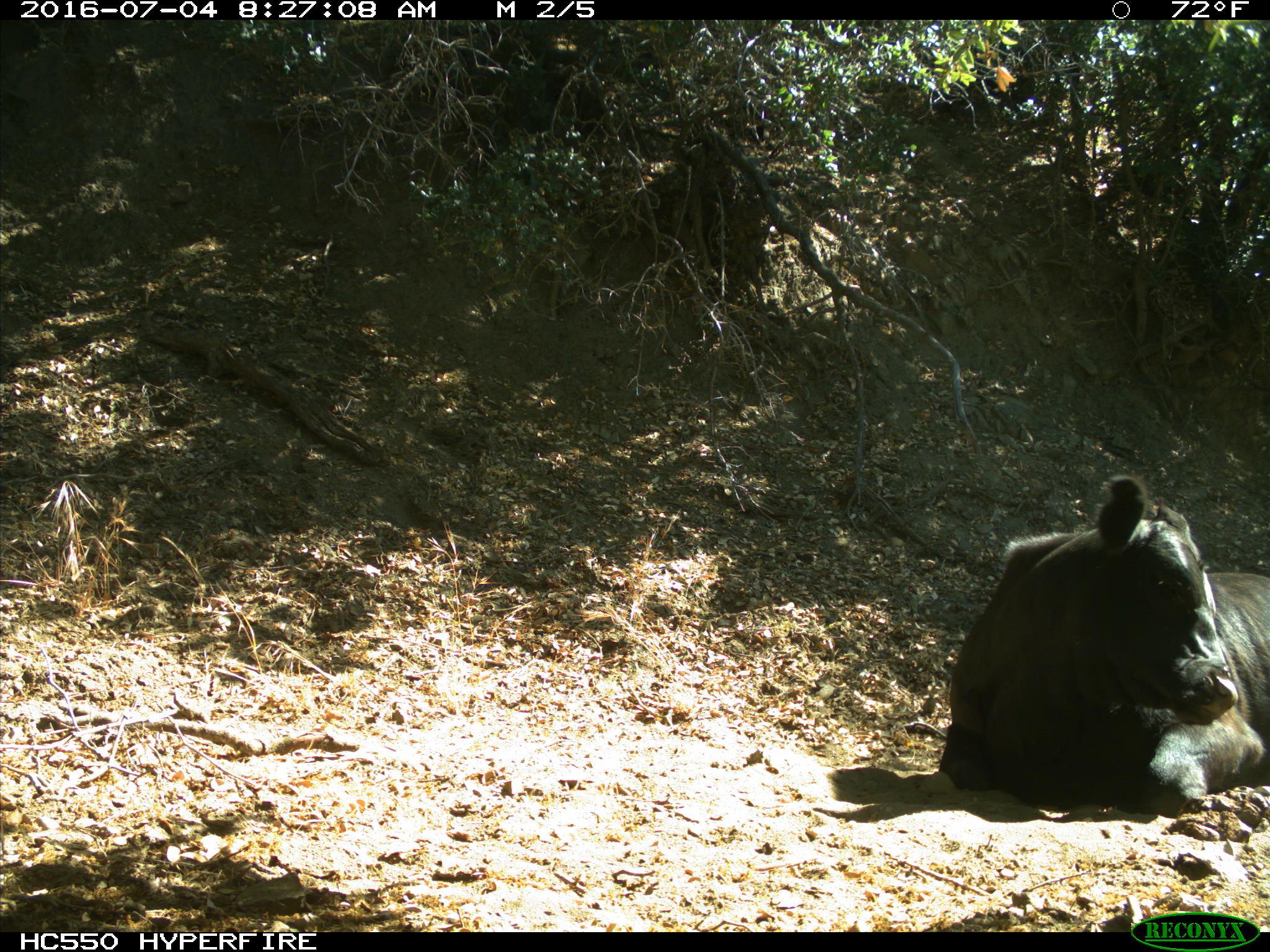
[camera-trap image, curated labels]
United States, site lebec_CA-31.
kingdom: Animalia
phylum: Chordata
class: Mammalia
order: Artiodactyla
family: Bovidae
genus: Bos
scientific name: Bos taurus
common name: domestic cow